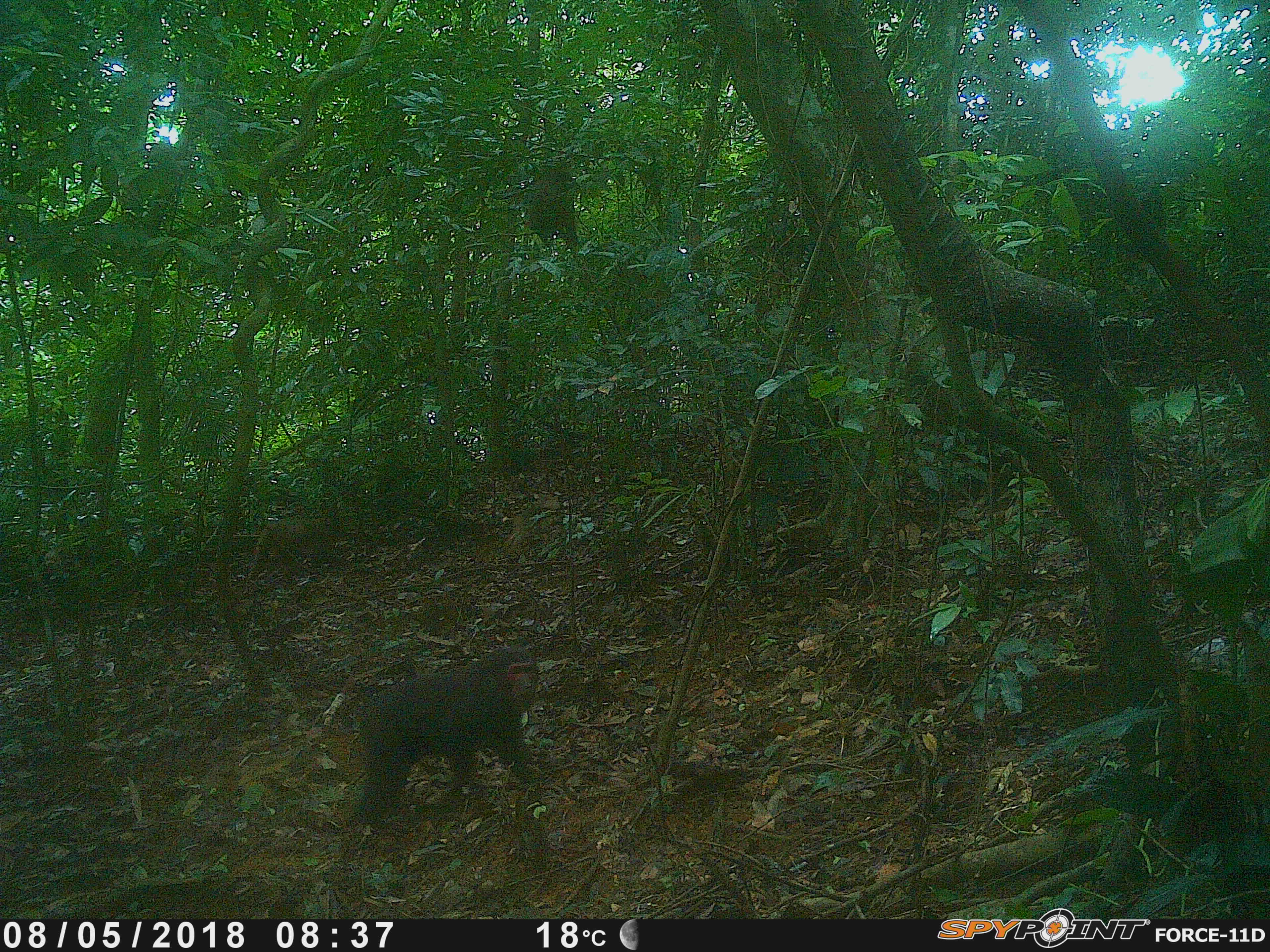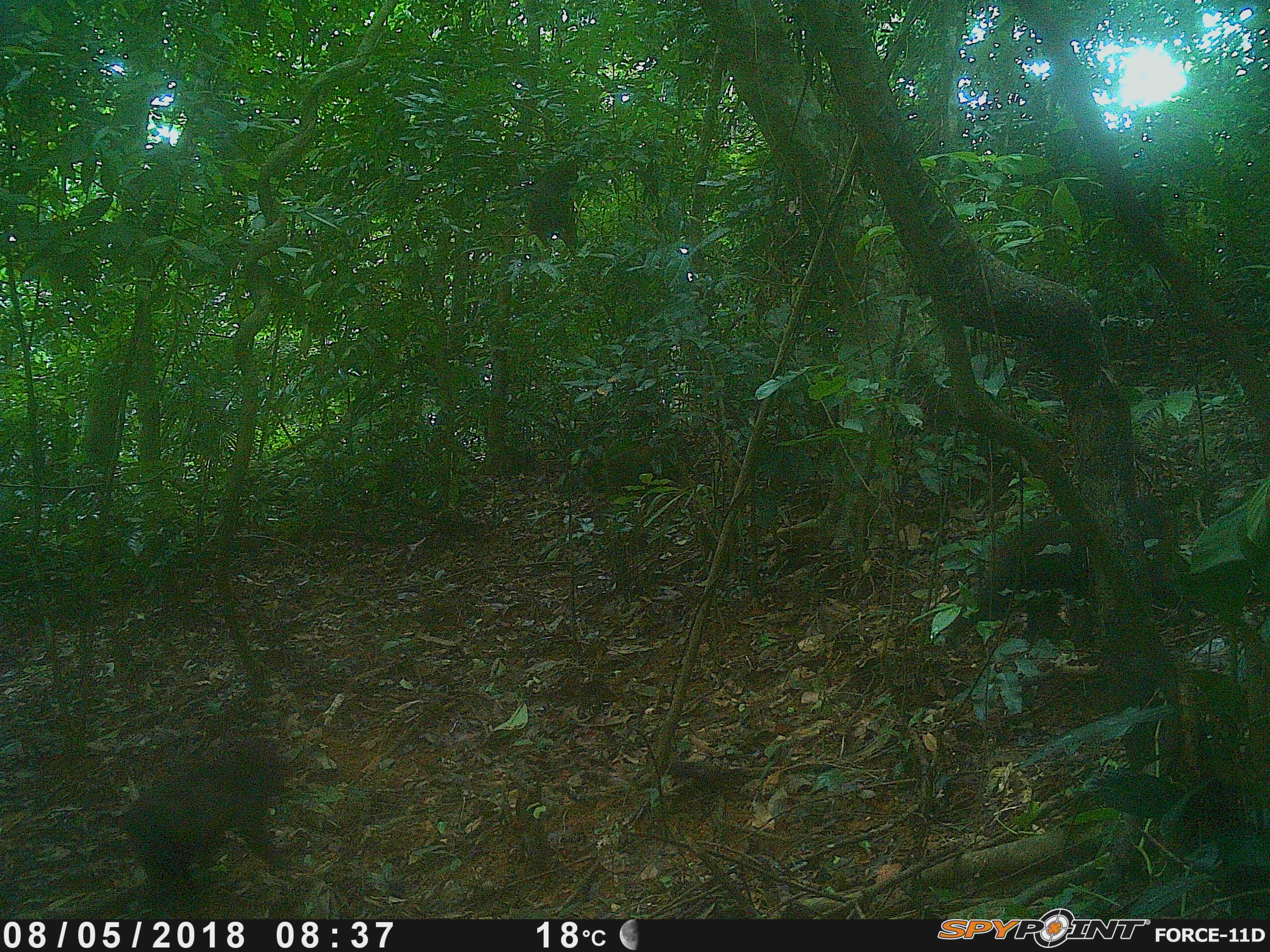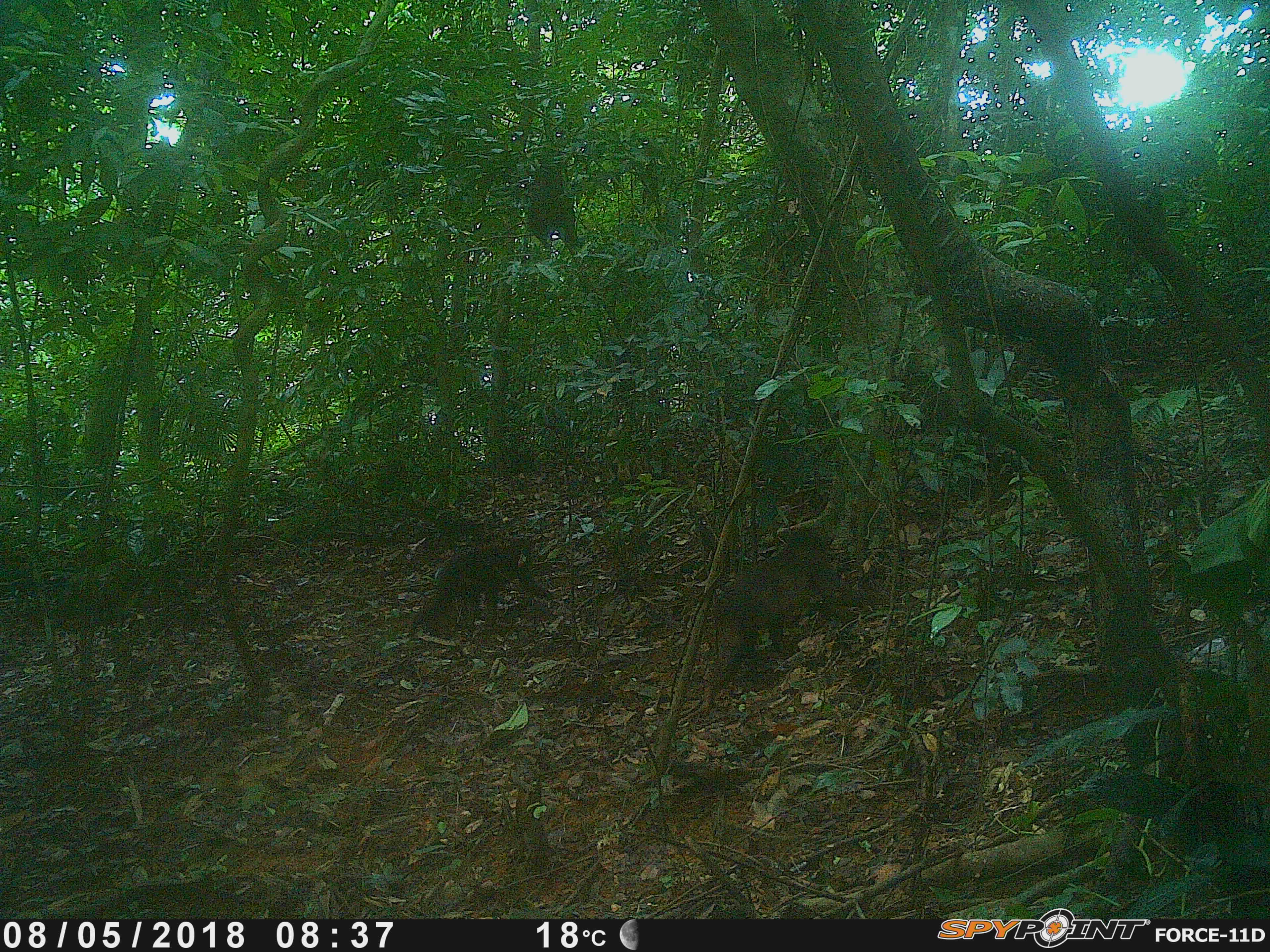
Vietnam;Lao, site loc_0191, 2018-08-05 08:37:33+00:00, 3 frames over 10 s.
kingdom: Animalia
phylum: Chordata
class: Mammalia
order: Primates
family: Cercopithecidae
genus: Macaca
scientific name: Macaca arctoides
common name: stump-tailed macaque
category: stump tailed macaque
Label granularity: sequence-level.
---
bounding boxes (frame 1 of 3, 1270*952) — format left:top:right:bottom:
stump tailed macaque: 354:644:547:820; 250:519:311:561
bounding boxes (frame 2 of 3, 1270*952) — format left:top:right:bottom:
stump tailed macaque: 120:740:293:918; 529:158:578:251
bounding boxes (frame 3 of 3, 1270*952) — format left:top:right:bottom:
stump tailed macaque: 697:525:863:707; 410:537:555:632